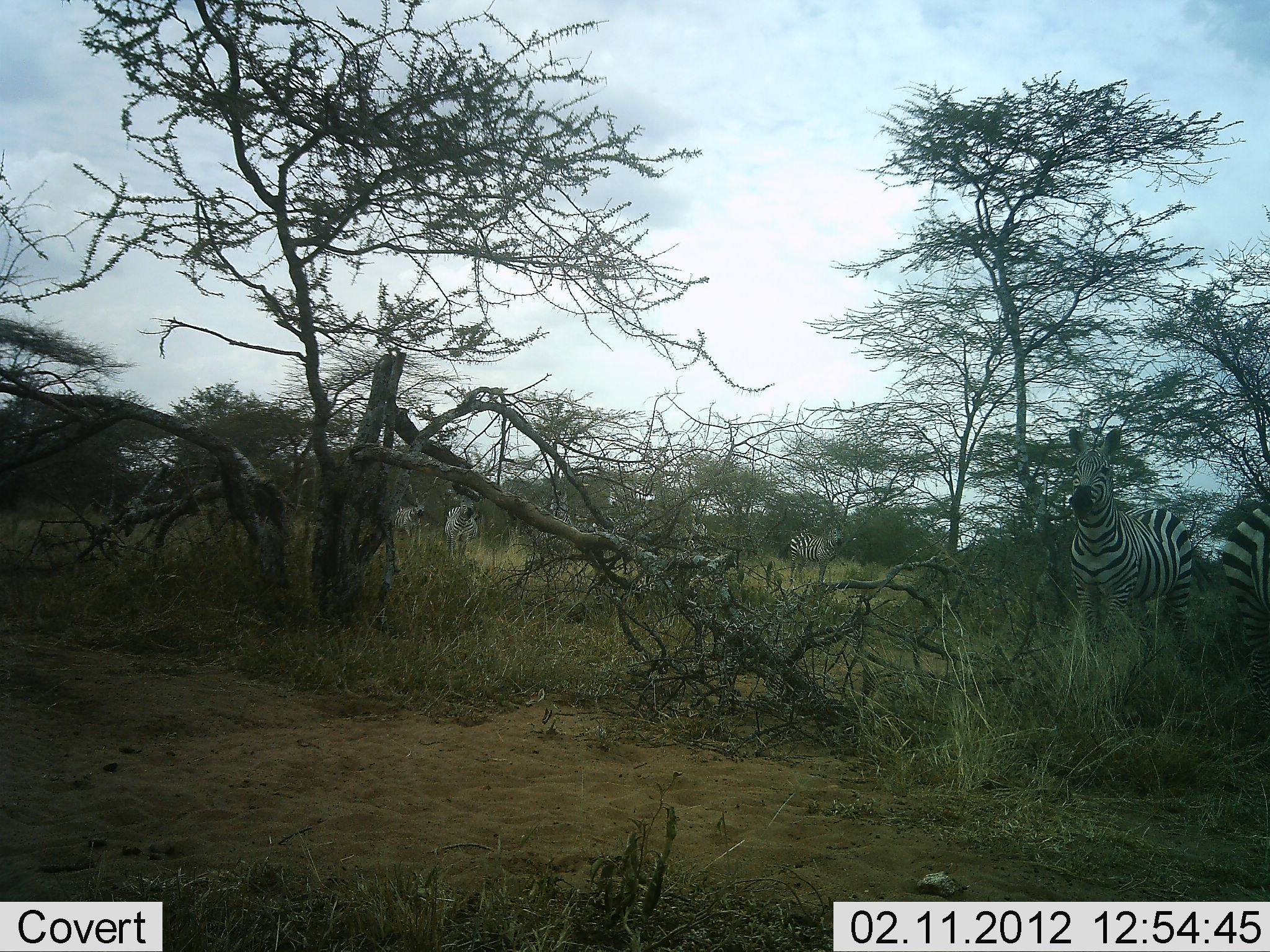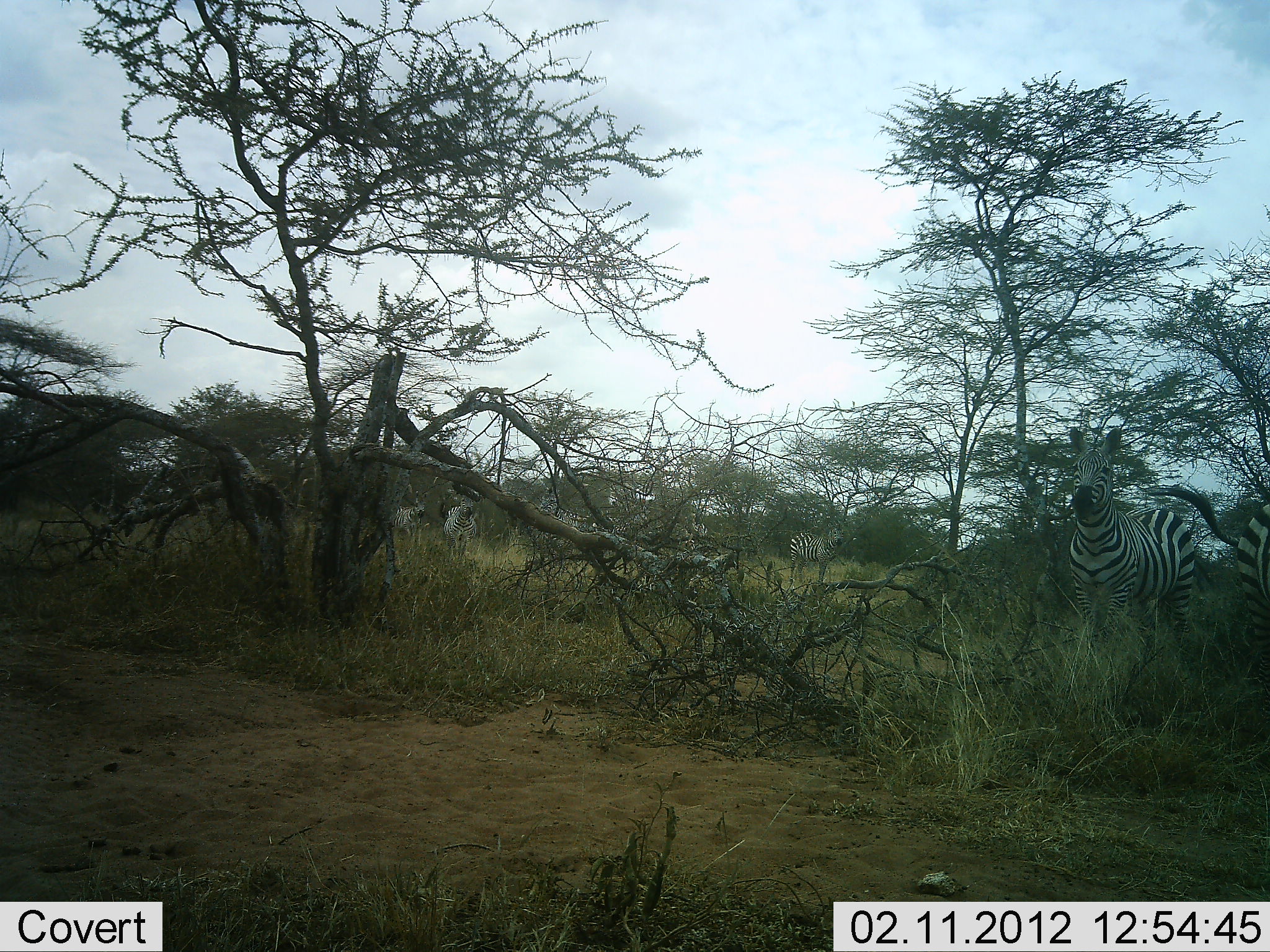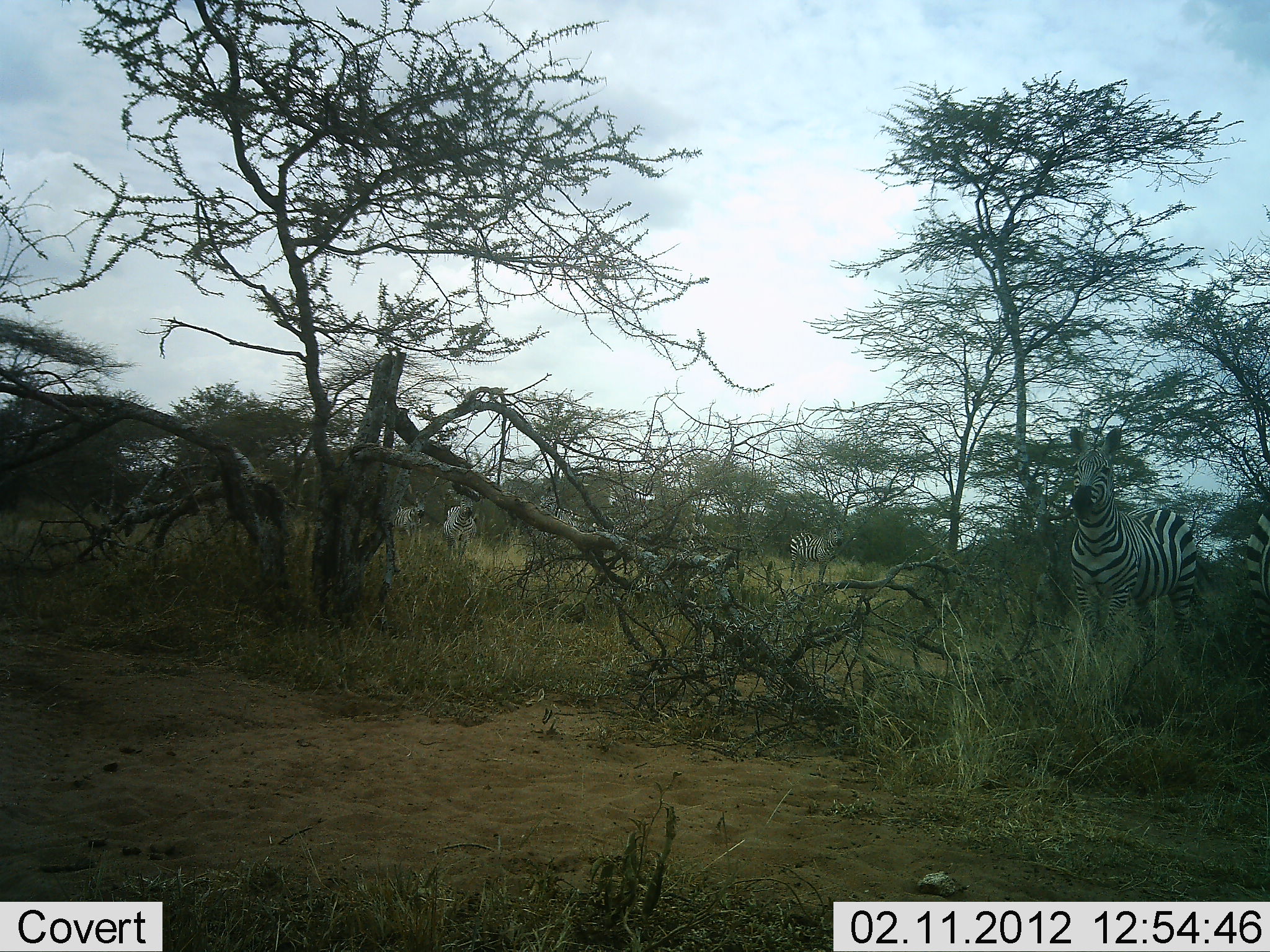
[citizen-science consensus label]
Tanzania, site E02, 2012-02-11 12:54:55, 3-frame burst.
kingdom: Animalia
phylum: Chordata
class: Mammalia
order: Perissodactyla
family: Equidae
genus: Equus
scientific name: Equus quagga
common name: plains zebra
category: zebra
Zebra (plains zebra) (Equus quagga), count 6. Behavior (volunteer vote fractions): standing 93%, resting 11%, moving 18%, interacting 7%. Young present (vote fraction): 0%. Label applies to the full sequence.